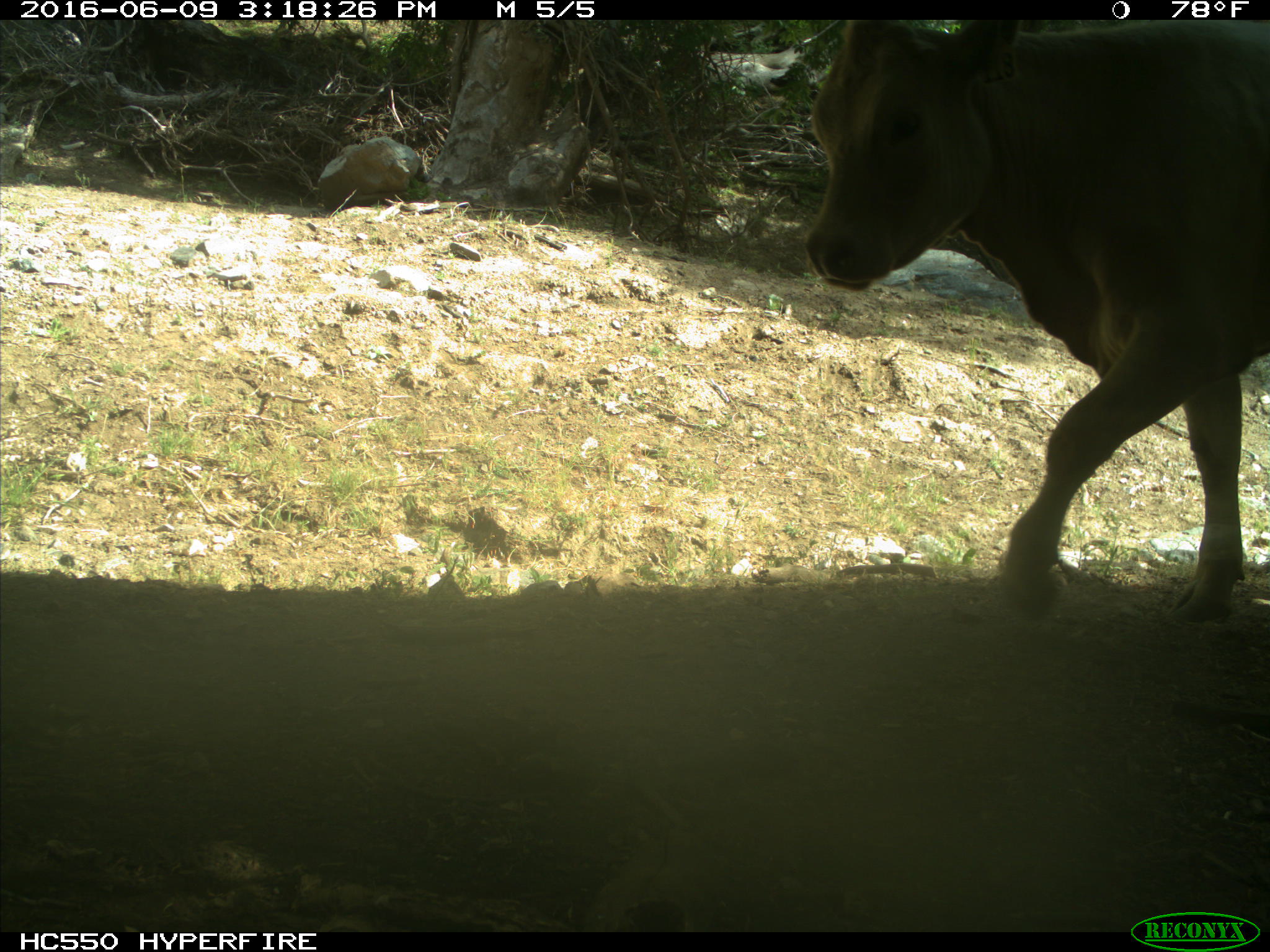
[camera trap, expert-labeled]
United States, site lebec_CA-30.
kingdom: Animalia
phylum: Chordata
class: Mammalia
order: Artiodactyla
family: Bovidae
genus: Bos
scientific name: Bos taurus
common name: domestic cow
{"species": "Bos taurus (domestic cow)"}